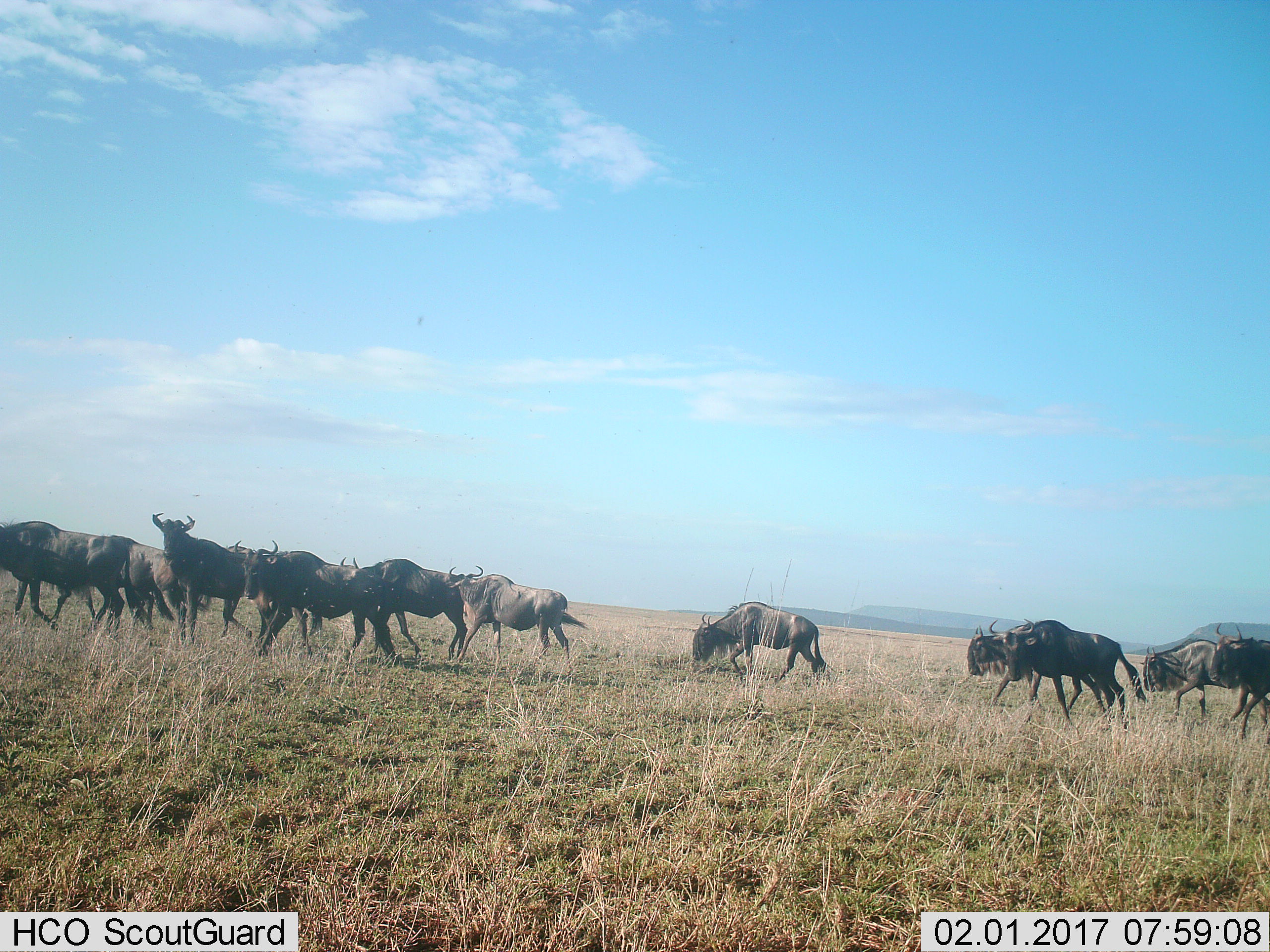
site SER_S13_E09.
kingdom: Animalia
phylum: Chordata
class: Mammalia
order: Artiodactyla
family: Bovidae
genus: Connochaetes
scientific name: Connochaetes taurinus taurinus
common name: blue wildebeest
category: wildebeestblue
Wildebeestblue (blue wildebeest) (Connochaetes taurinus taurinus), count 11-50. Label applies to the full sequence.